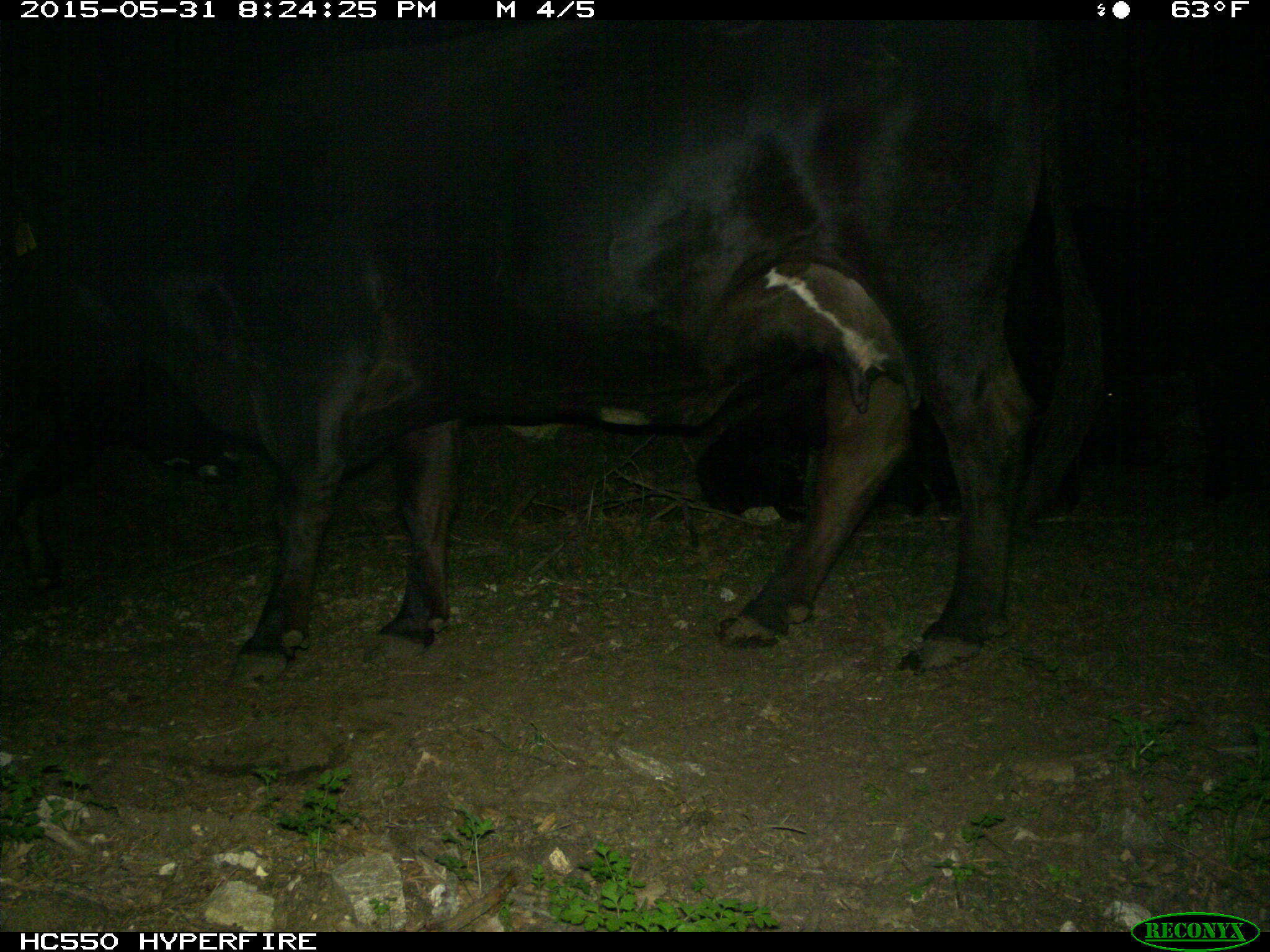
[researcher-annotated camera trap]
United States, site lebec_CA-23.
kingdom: Animalia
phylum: Chordata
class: Mammalia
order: Artiodactyla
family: Bovidae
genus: Bos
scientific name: Bos taurus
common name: domestic cow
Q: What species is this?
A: Bos taurus (domestic cow).